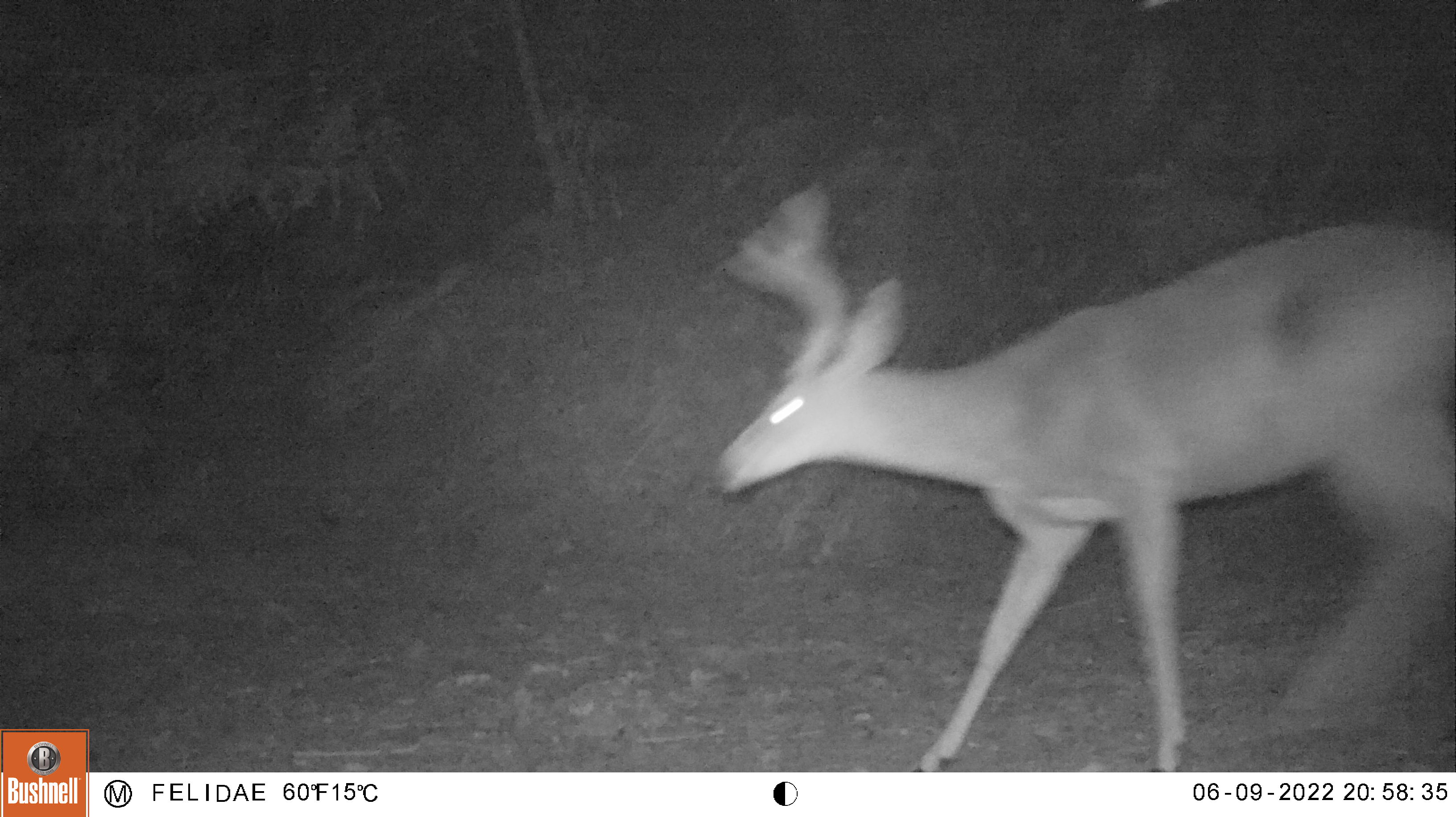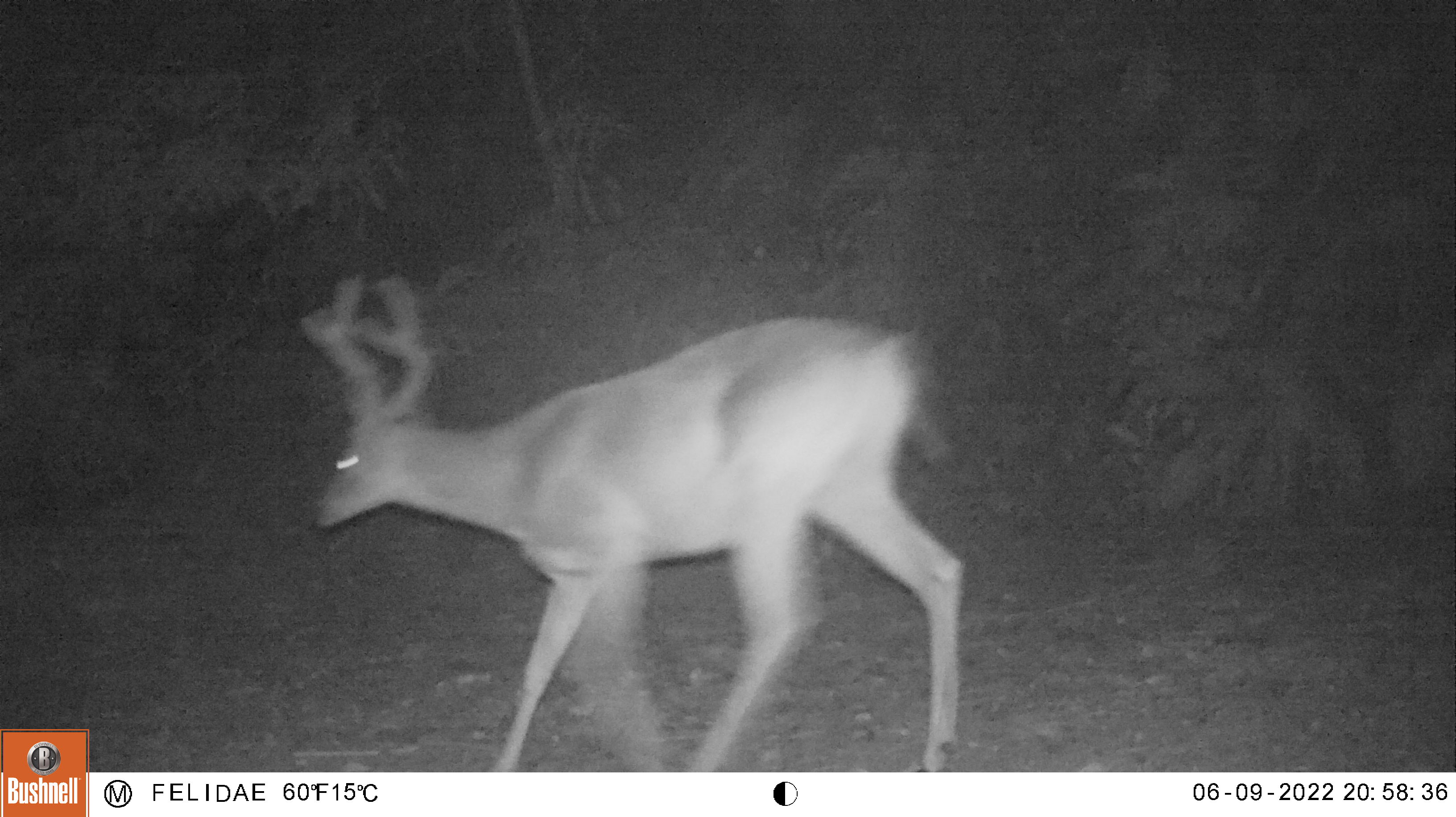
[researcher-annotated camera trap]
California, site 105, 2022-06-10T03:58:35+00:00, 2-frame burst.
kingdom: Animalia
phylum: Chordata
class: Mammalia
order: Artiodactyla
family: Cervidae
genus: Odocoileus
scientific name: Odocoileus hemionus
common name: mule deer